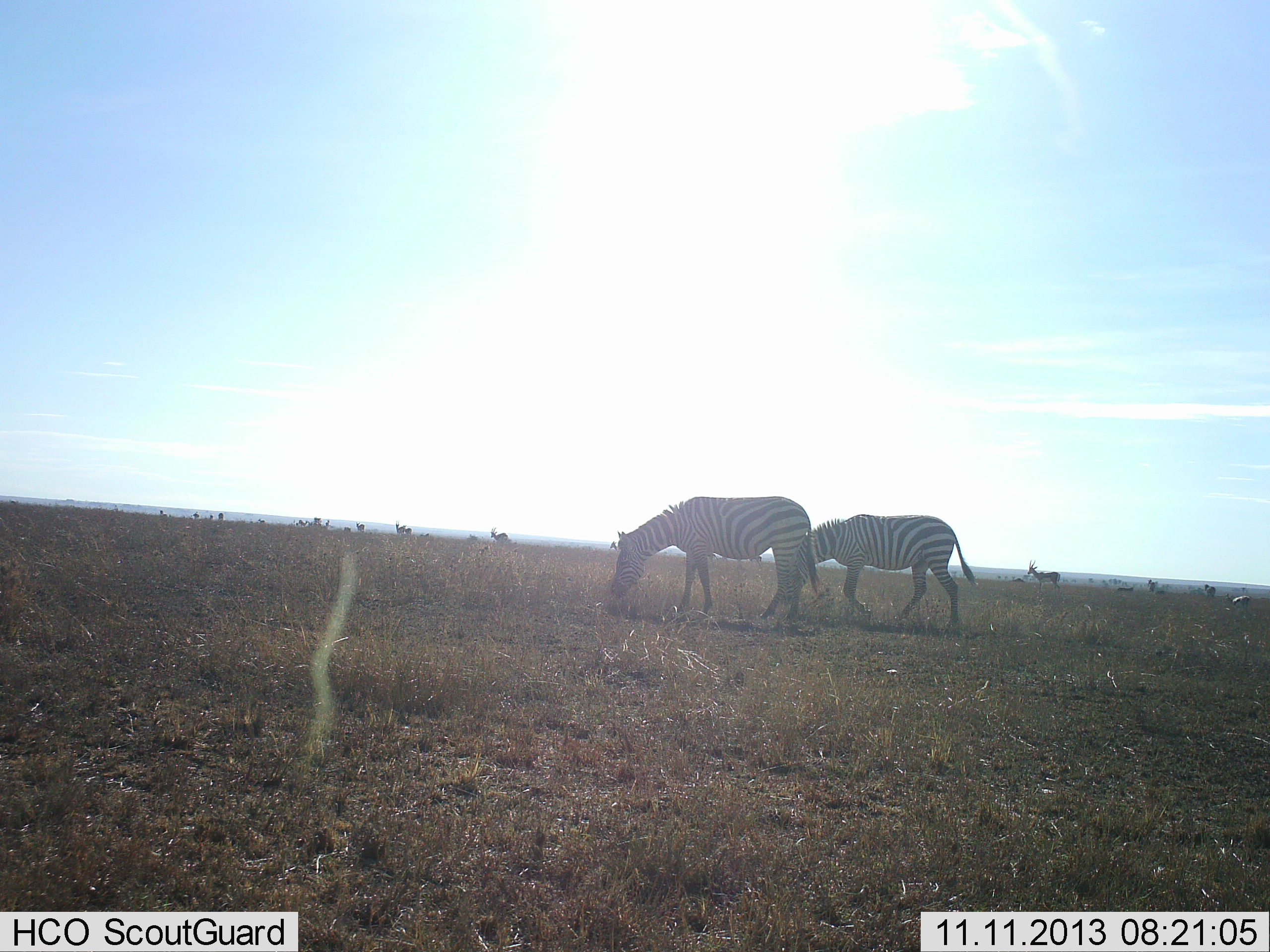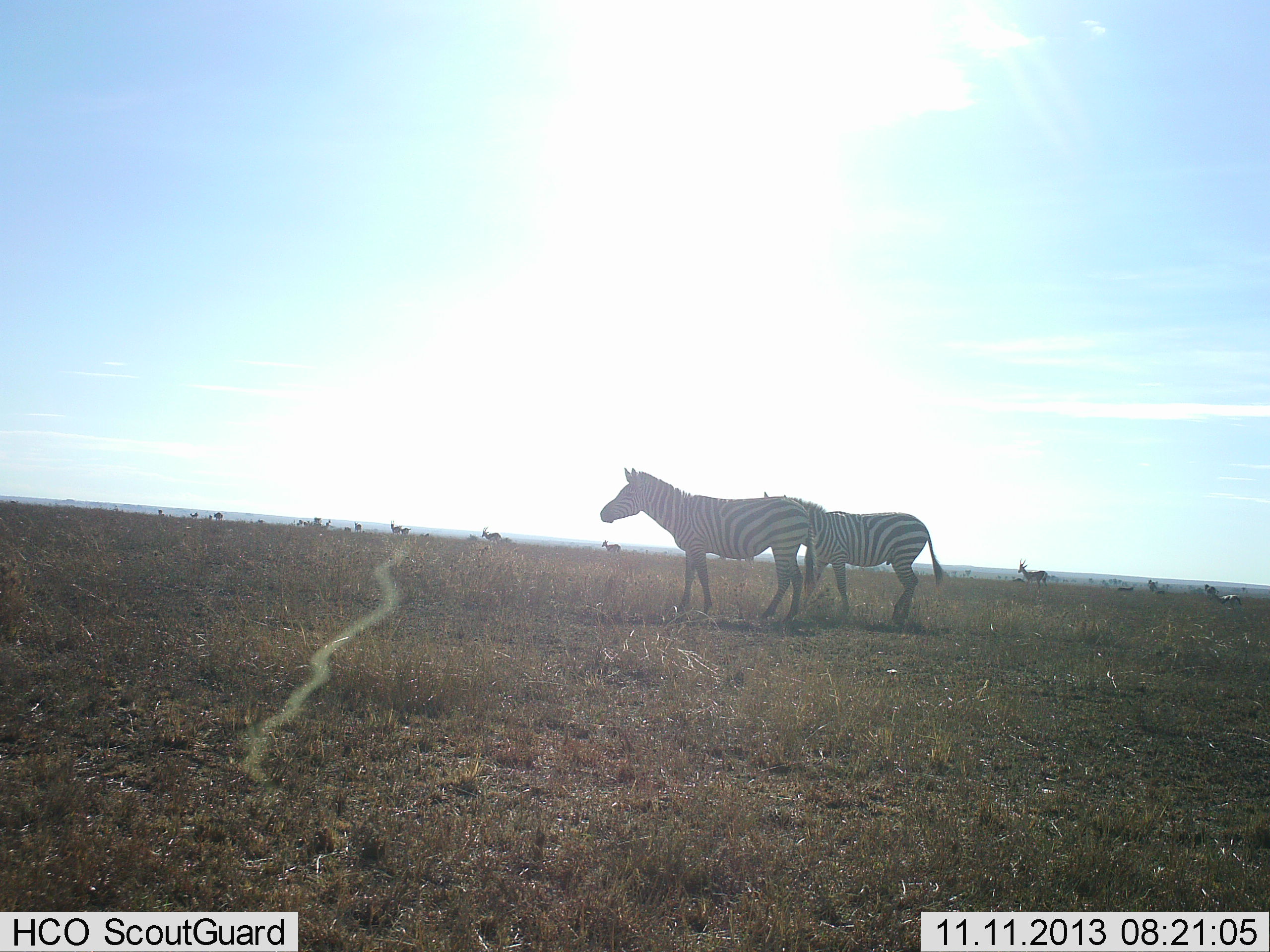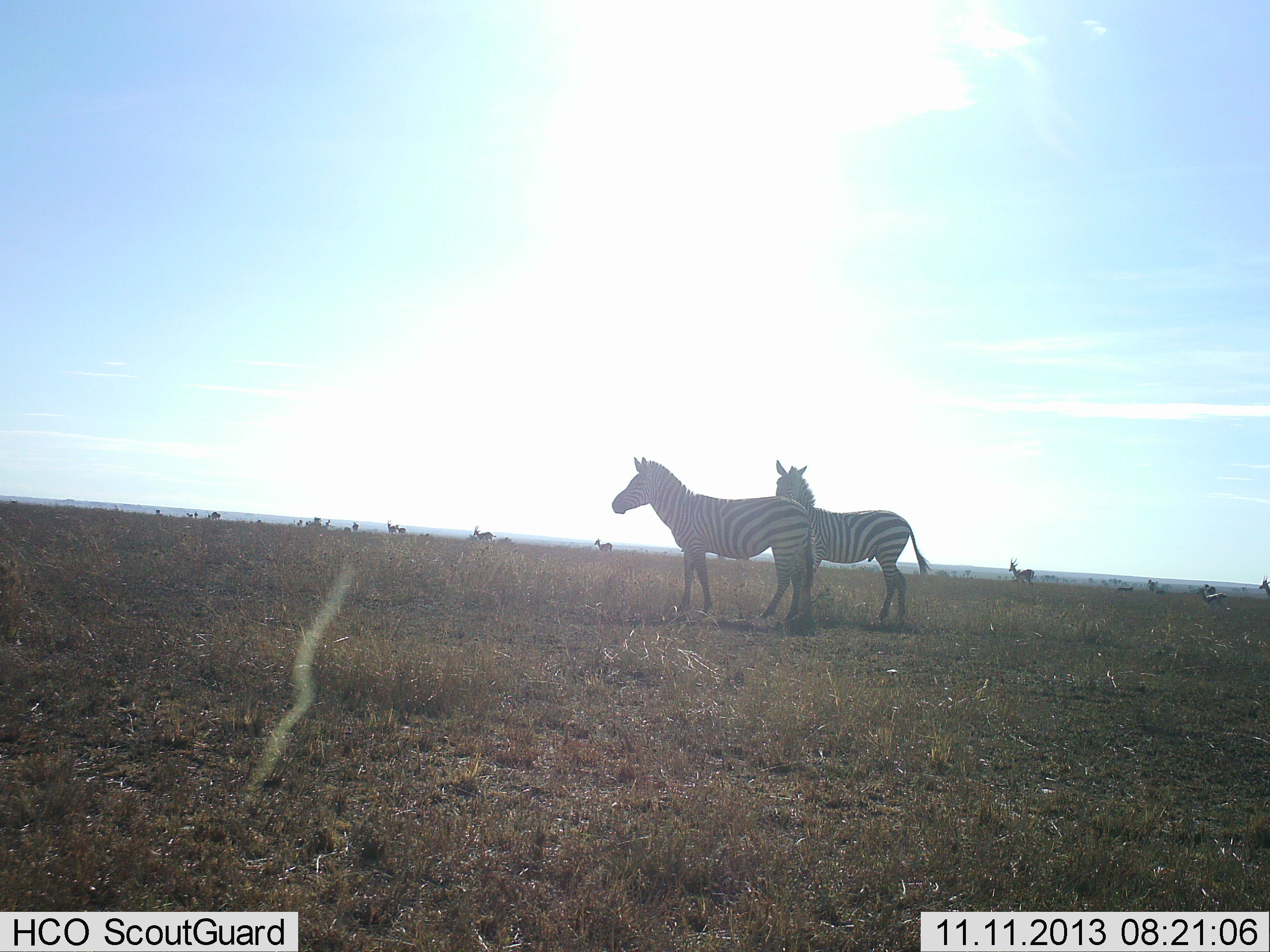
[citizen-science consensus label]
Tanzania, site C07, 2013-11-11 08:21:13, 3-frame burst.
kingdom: Animalia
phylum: Chordata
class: Mammalia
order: Perissodactyla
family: Equidae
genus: Equus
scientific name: Equus quagga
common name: plains zebra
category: zebra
Zebra (plains zebra) (Equus quagga), count 2. Behavior (volunteer vote fractions): standing 56%, resting 0%, moving 33%, interacting 0%. Young present (vote fraction): 0%. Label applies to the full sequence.